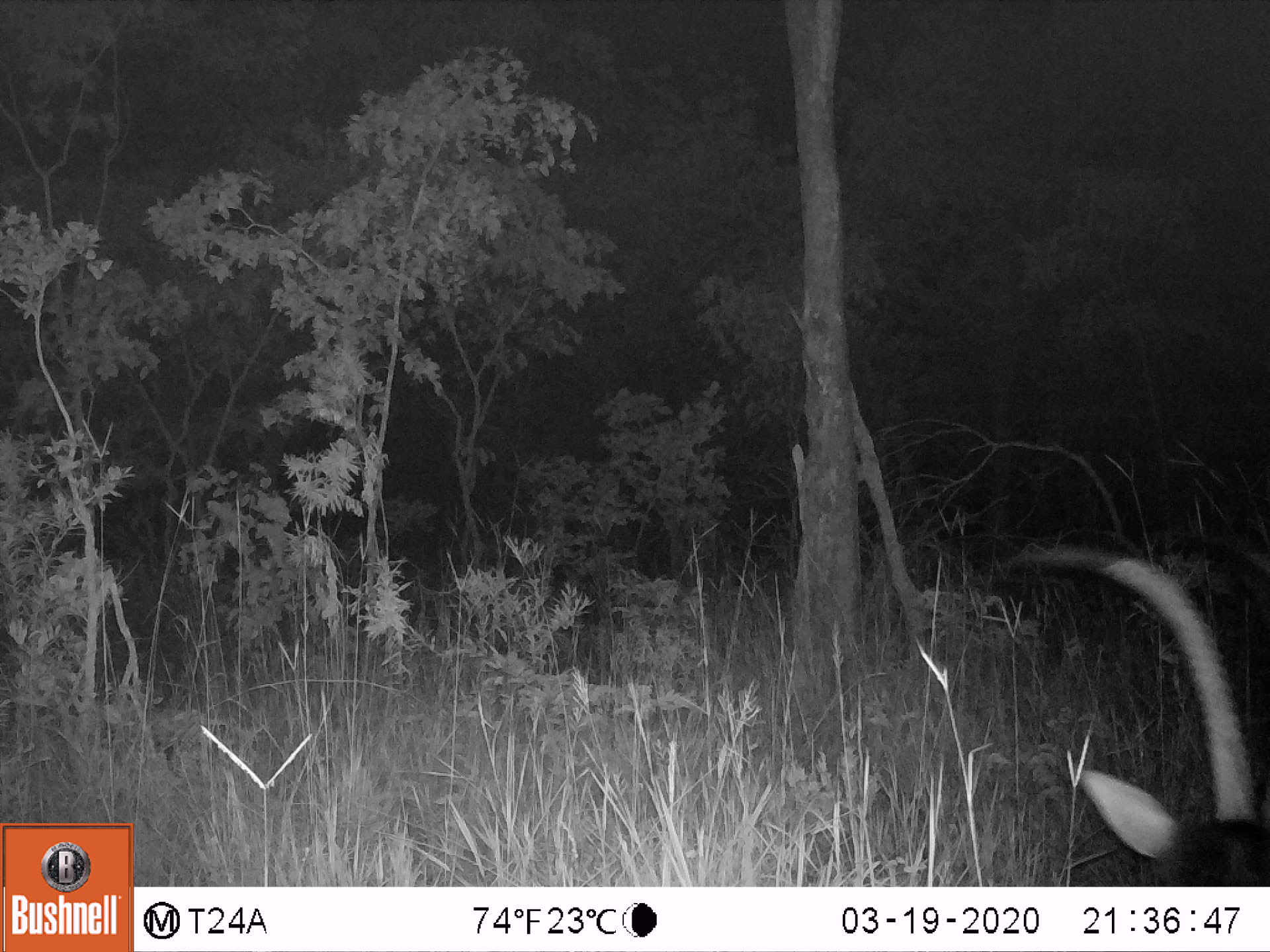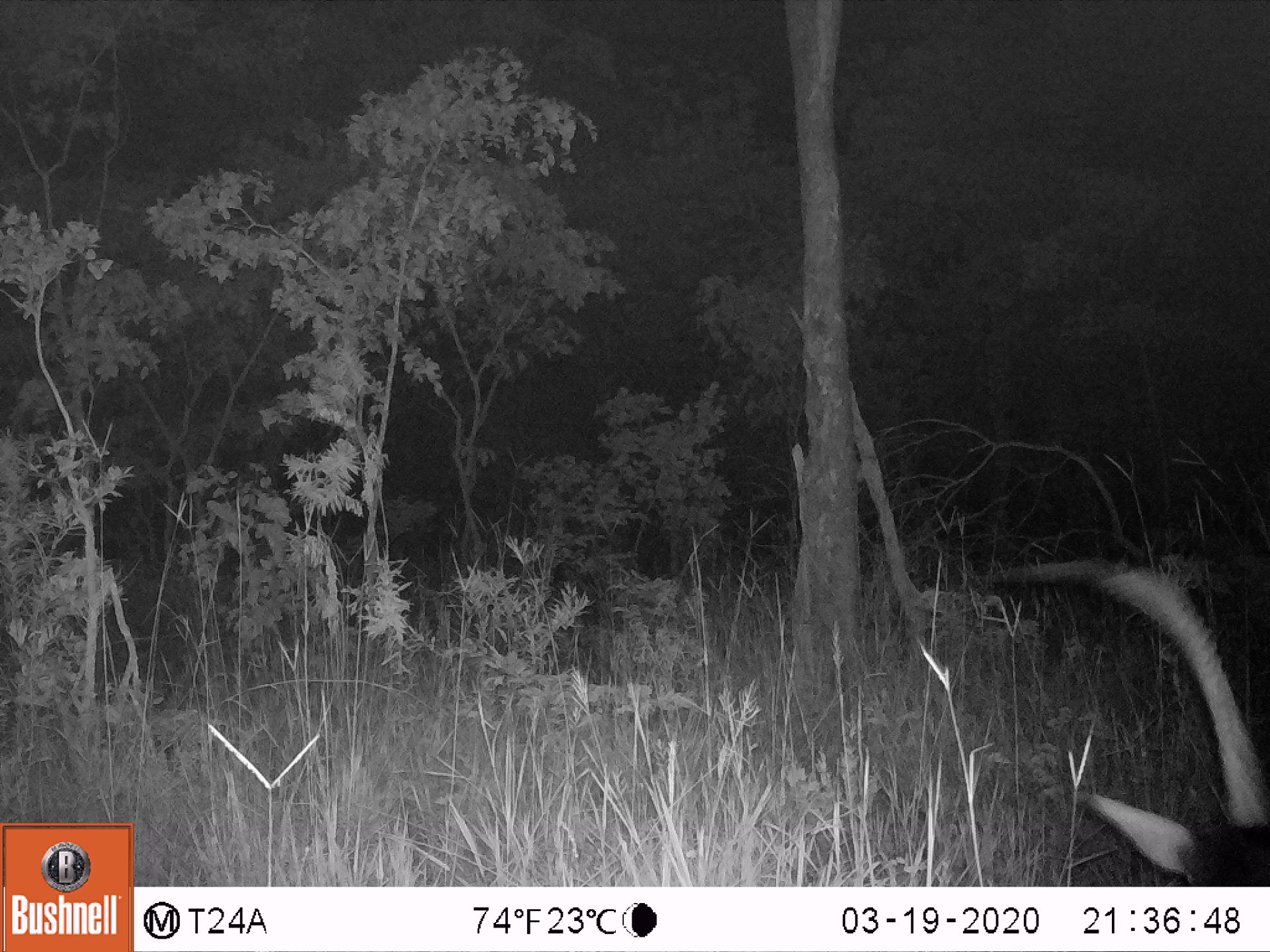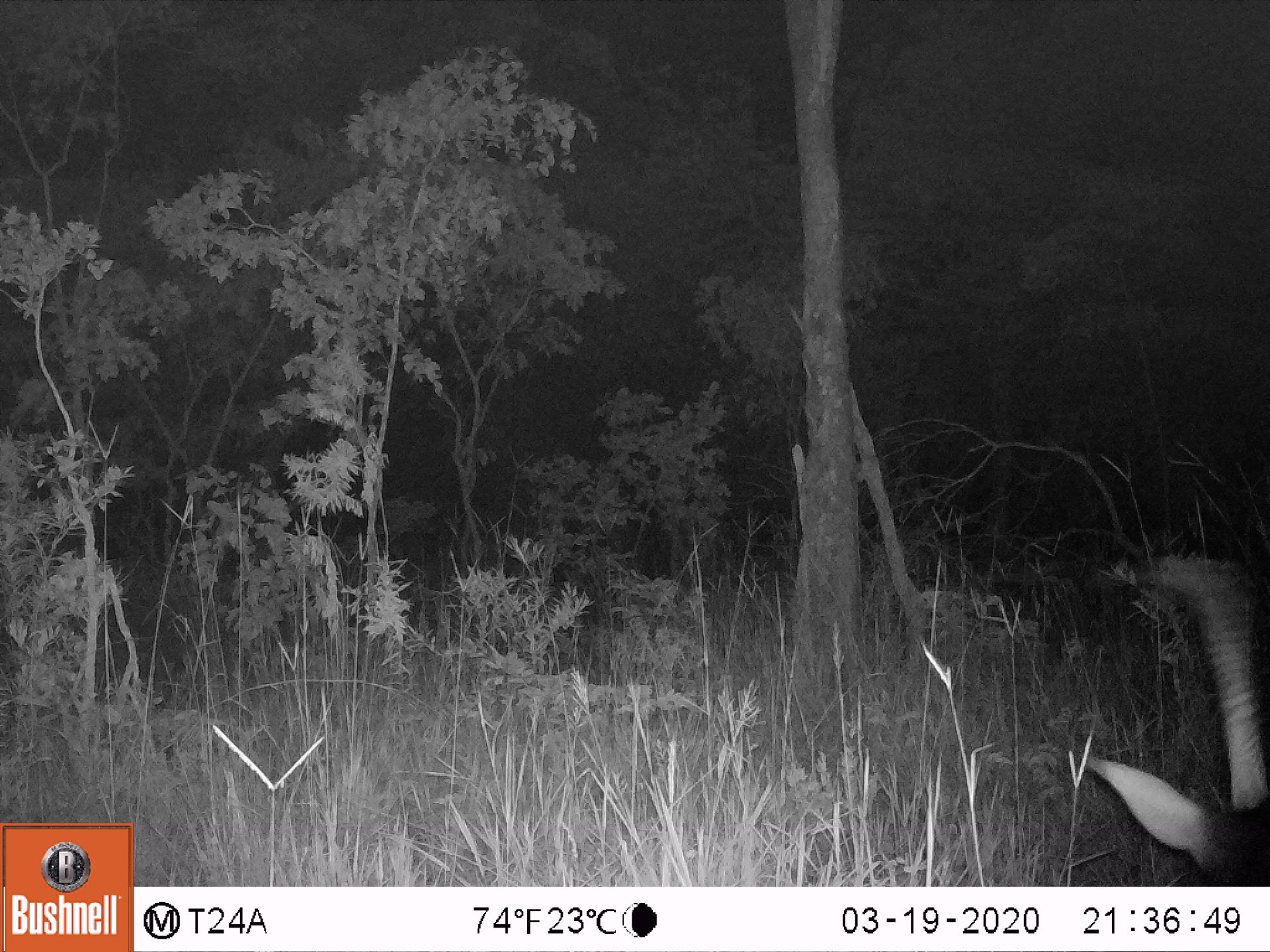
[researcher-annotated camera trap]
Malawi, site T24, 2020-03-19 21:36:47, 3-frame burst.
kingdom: Animalia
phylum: Chordata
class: Mammalia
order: Artiodactyla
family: Bovidae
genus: Hippotragus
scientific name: Hippotragus niger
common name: sable antelope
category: sable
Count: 1.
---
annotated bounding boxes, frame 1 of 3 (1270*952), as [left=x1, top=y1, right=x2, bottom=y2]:
sable: [left=1032, top=558, right=1262, bottom=883]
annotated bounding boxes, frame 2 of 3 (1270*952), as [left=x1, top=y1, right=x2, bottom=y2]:
sable: [left=1059, top=545, right=1262, bottom=875]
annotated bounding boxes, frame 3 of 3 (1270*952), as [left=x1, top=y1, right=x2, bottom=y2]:
sable: [left=1084, top=548, right=1262, bottom=883]